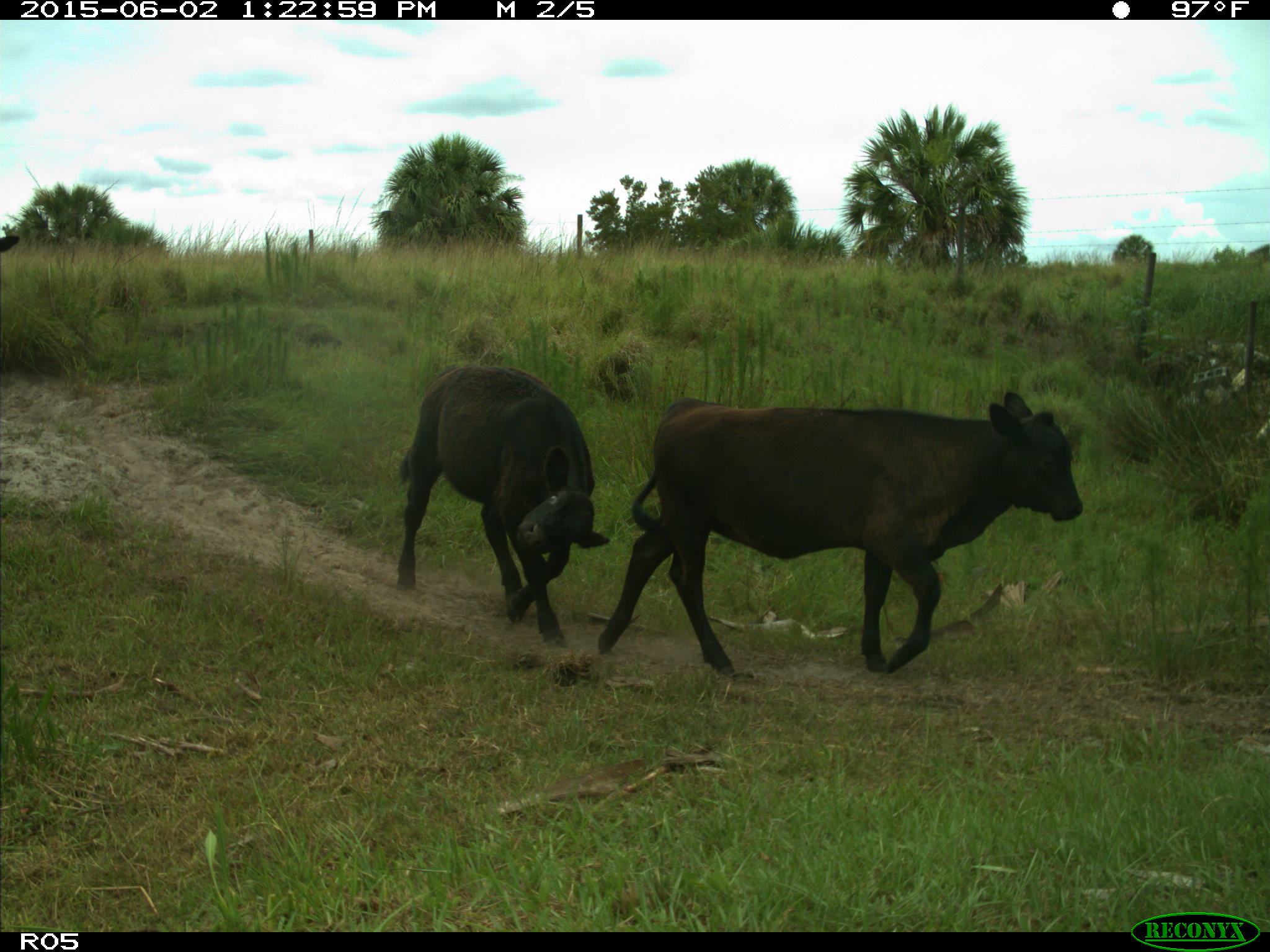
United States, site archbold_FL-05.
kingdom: Animalia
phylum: Chordata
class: Mammalia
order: Artiodactyla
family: Bovidae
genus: Bos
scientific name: Bos taurus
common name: domestic cow